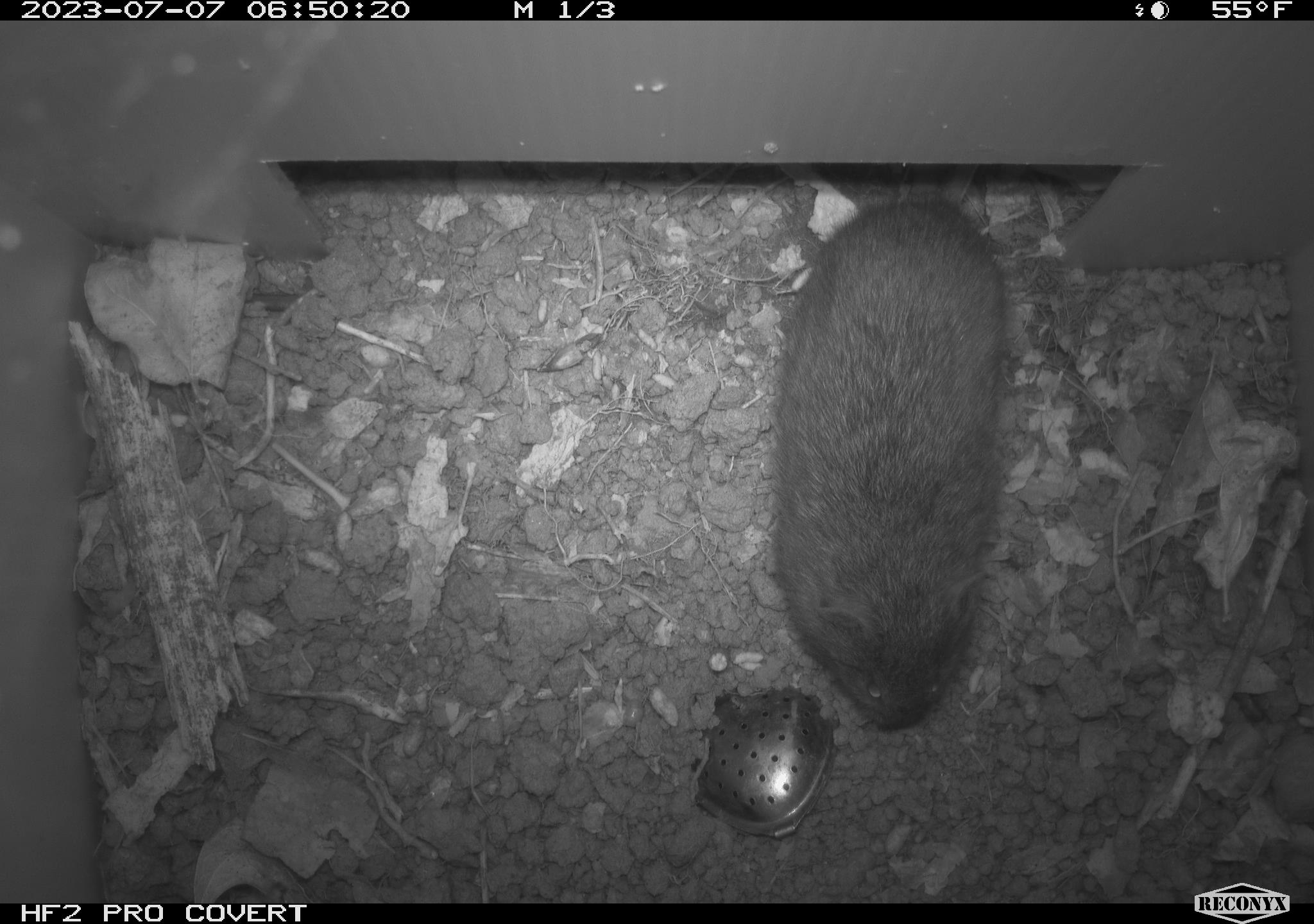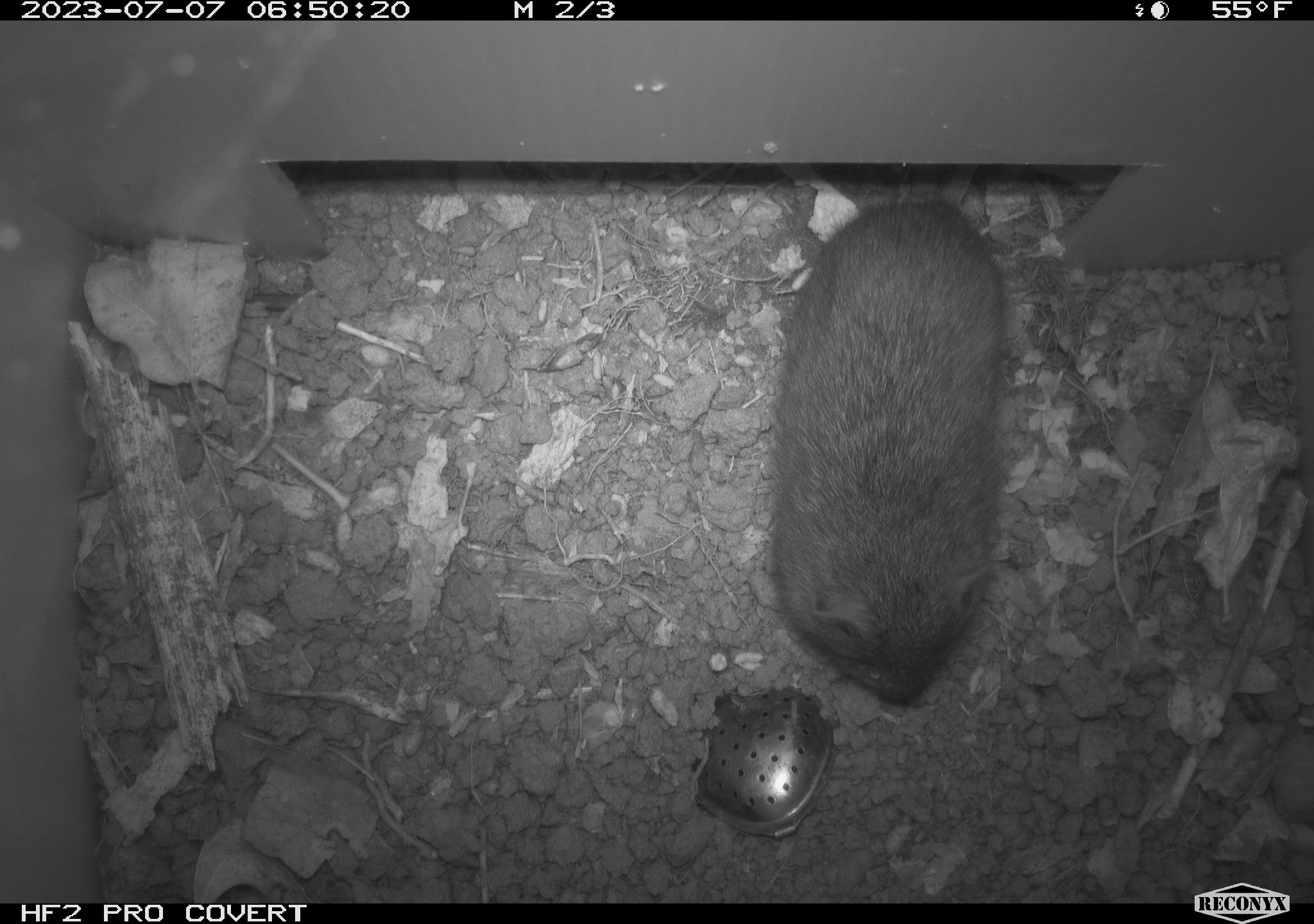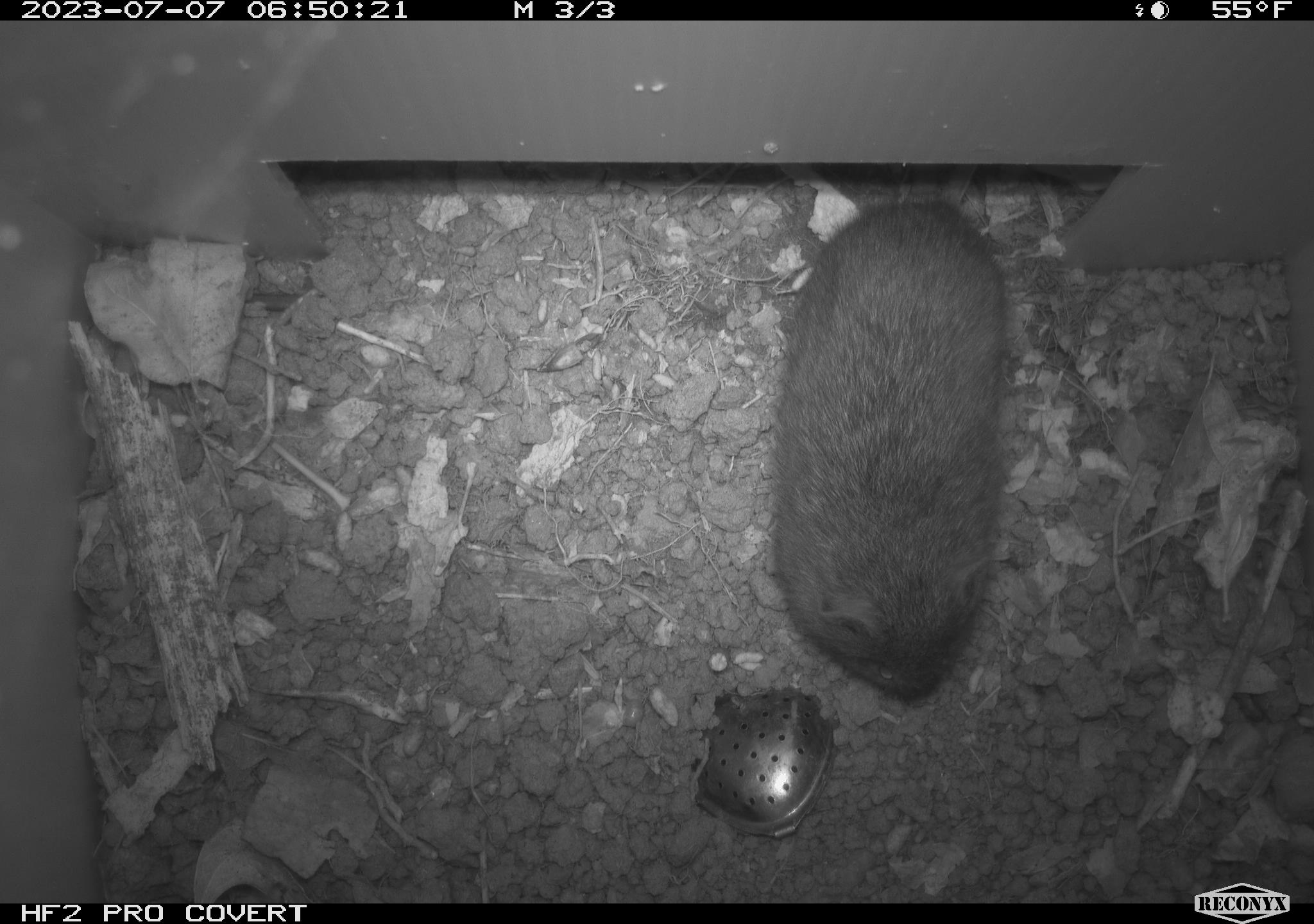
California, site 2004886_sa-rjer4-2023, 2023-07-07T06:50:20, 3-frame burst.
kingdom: Animalia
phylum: Chordata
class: Mammalia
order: Rodentia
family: Cricetidae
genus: Microtus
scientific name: Microtus californicus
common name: california vole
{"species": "california vole (Microtus californicus)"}